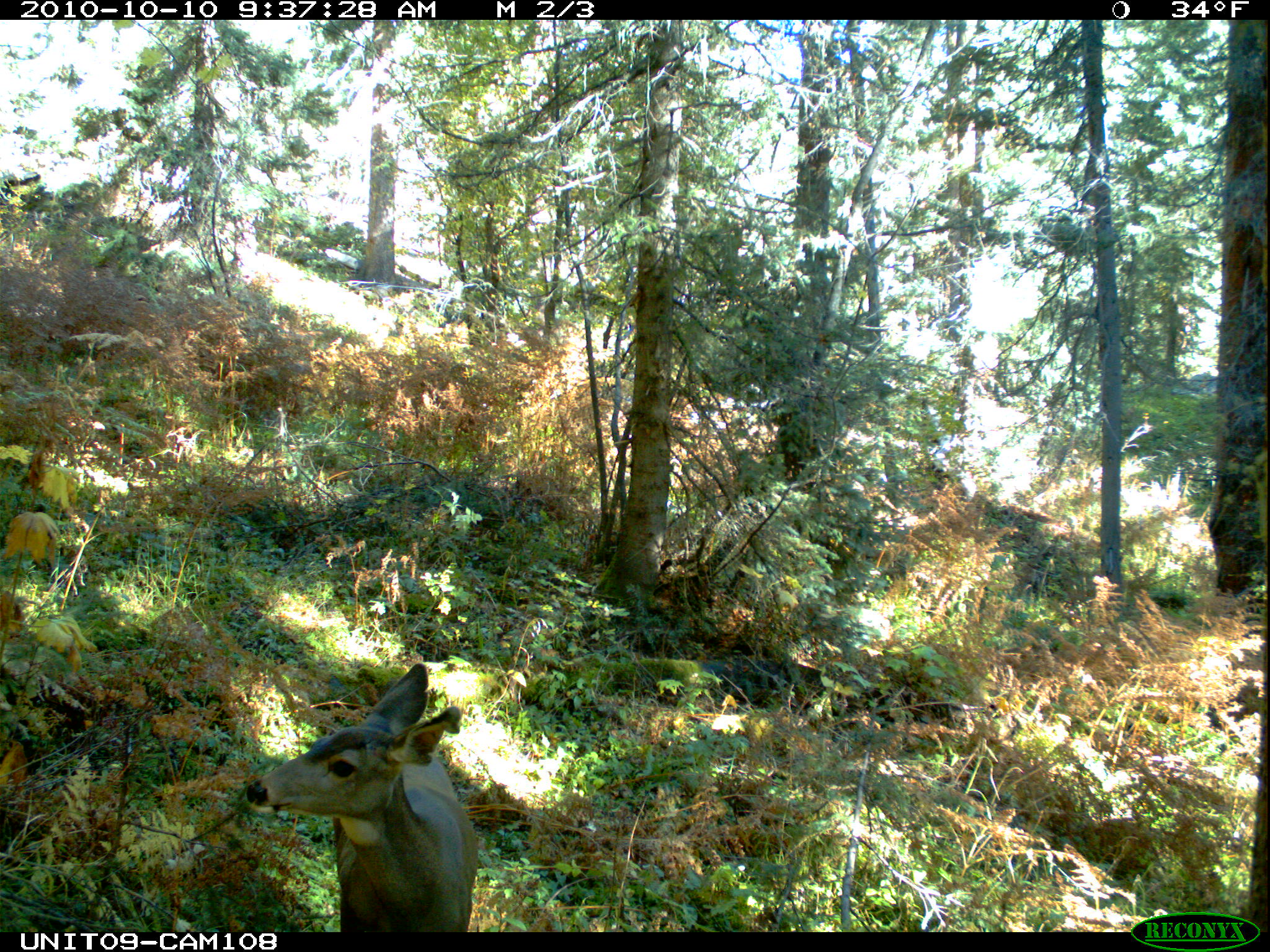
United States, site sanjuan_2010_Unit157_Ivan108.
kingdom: Animalia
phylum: Chordata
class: Mammalia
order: Artiodactyla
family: Cervidae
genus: Odocoileus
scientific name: Odocoileus hemionus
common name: mule deer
Odocoileus hemionus (mule deer).